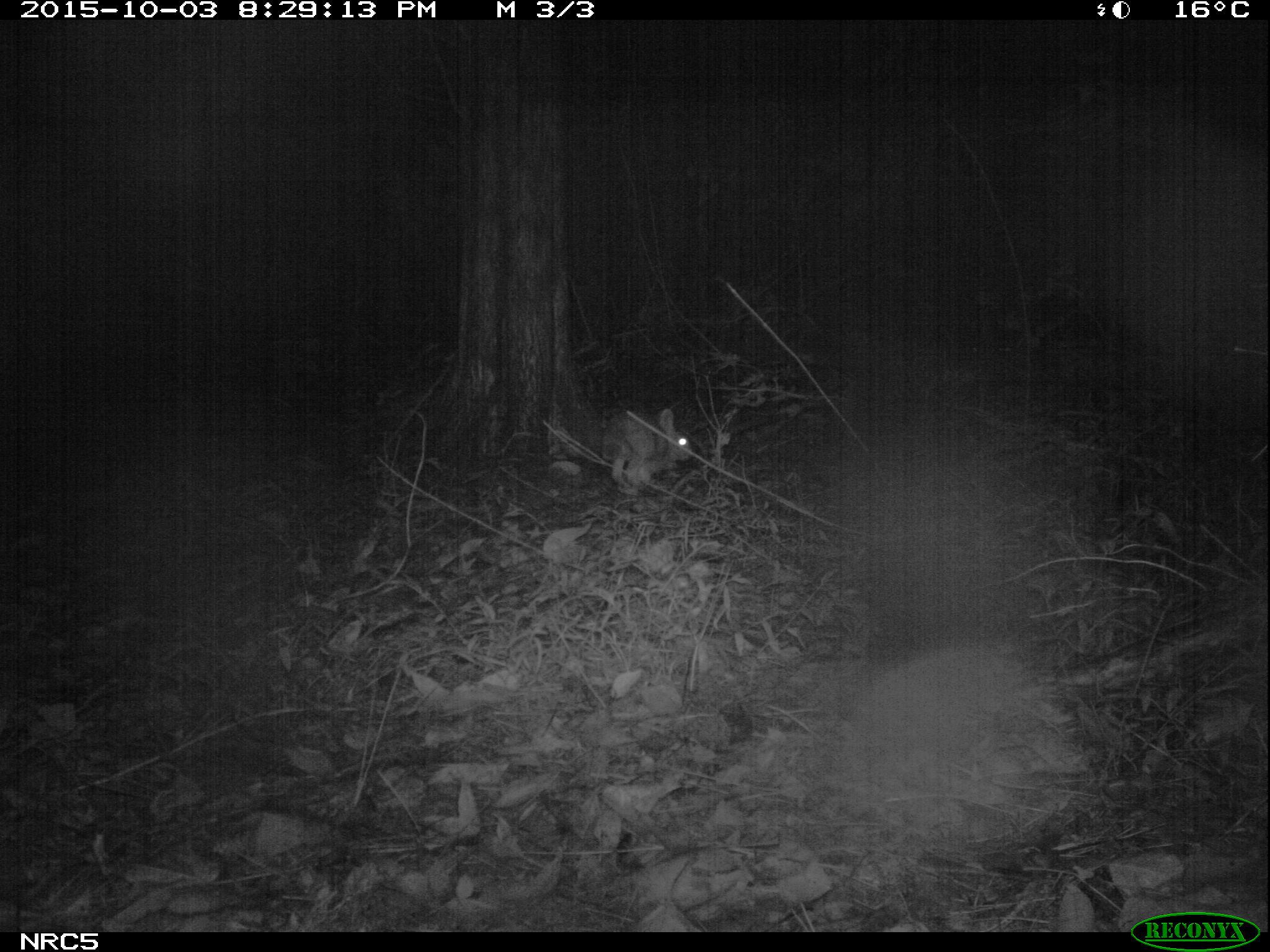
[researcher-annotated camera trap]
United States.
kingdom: Animalia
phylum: Chordata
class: Mammalia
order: Lagomorpha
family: Leporidae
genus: Sylvilagus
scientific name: Sylvilagus floridanus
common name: eastern cottontail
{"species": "Eastern Cottontail (Sylvilagus floridanus)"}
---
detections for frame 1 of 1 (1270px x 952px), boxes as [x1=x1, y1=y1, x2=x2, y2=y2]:
Eastern Cottontail: [x1=596, y1=403, x2=698, y2=496]